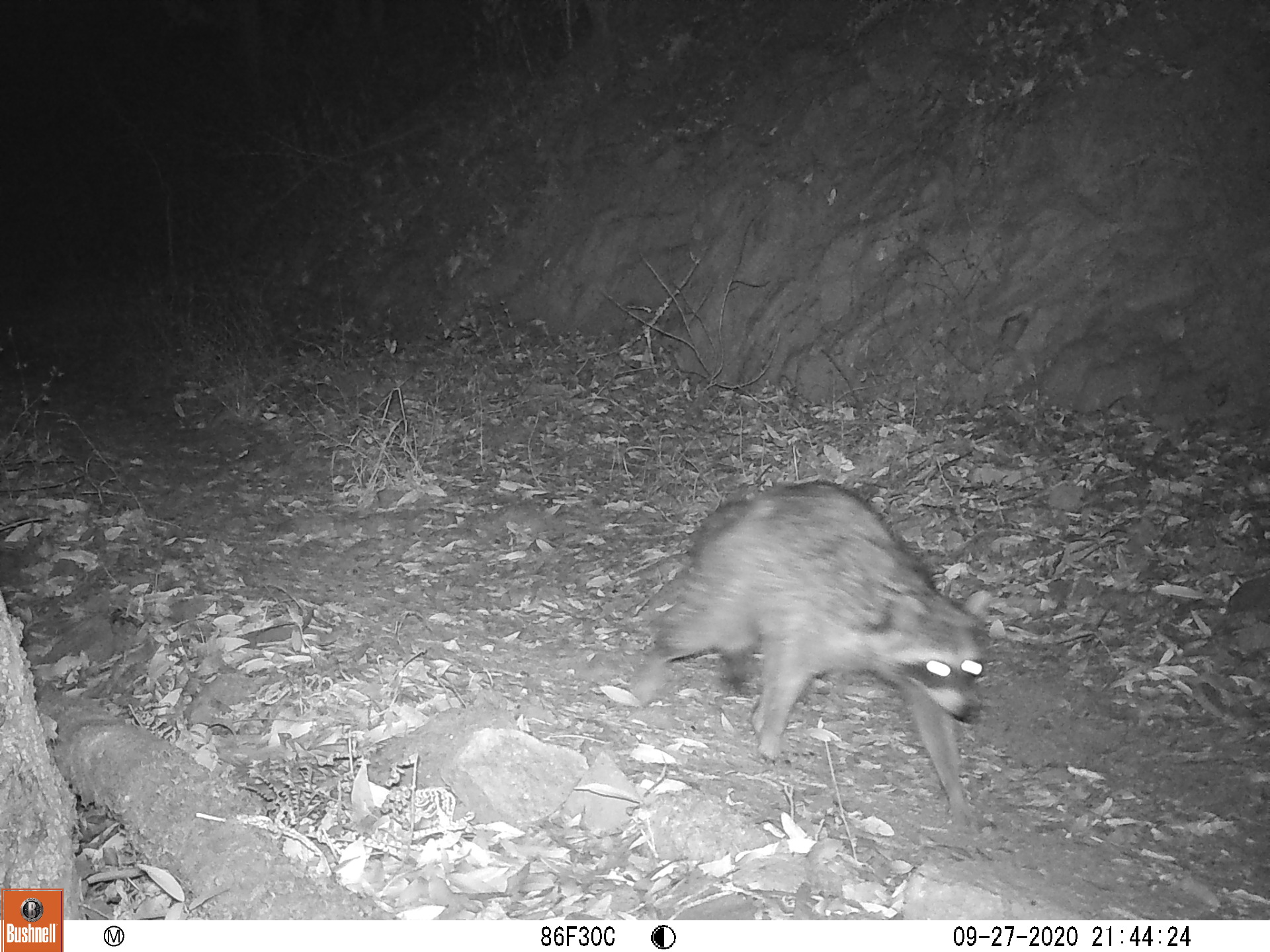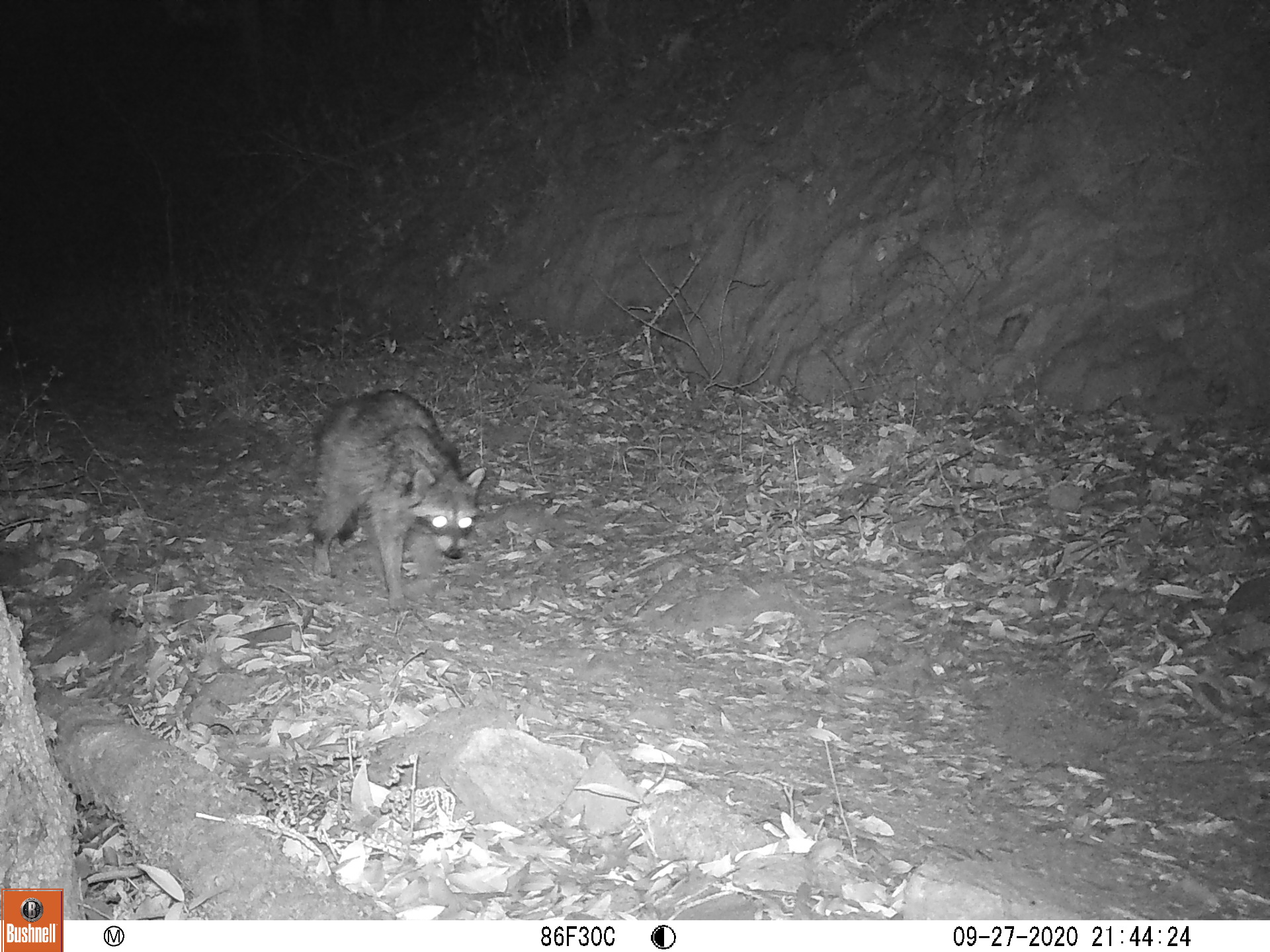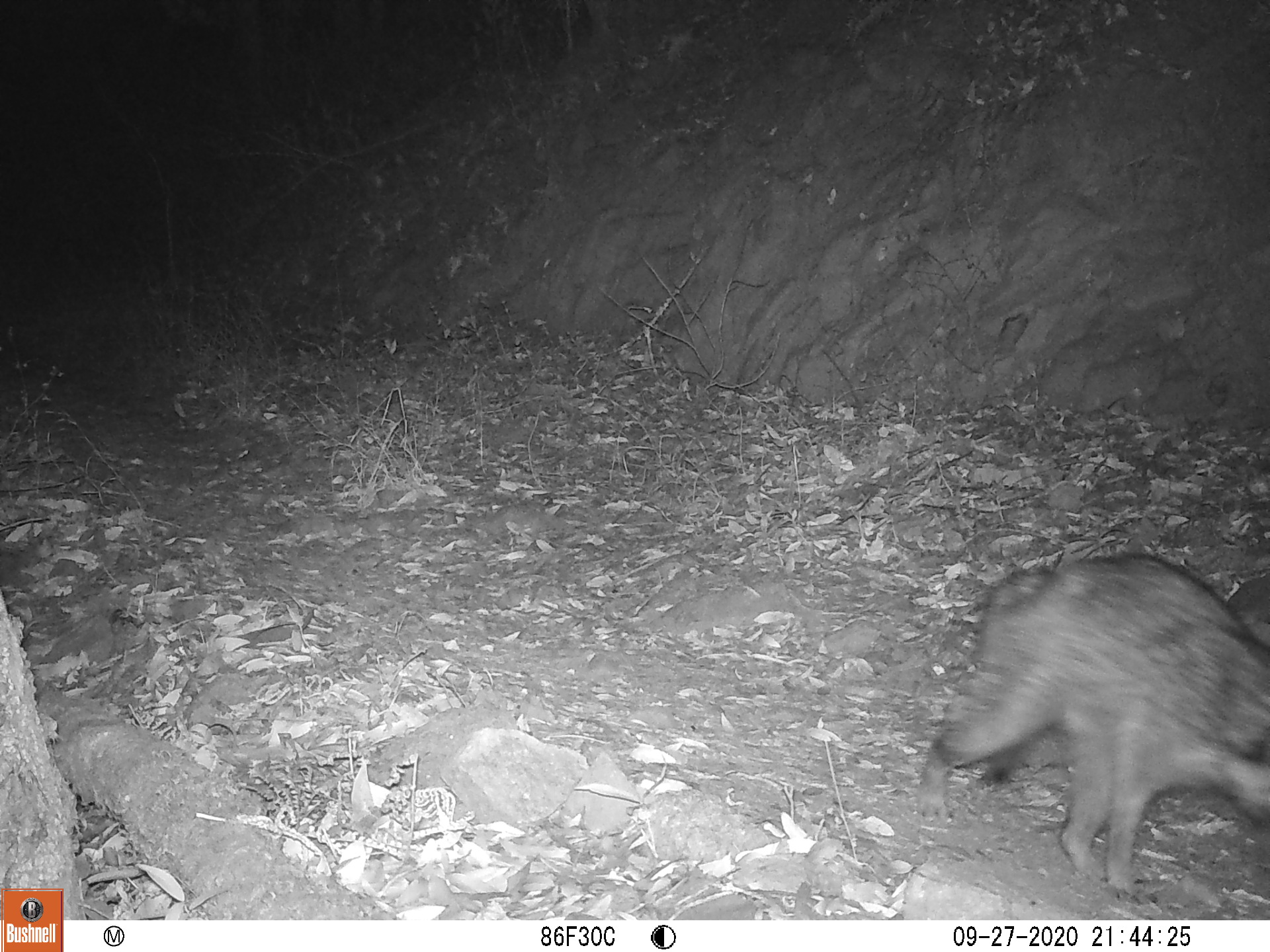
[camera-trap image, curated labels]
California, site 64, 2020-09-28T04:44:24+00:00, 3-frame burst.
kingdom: Animalia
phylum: Chordata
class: Mammalia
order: Carnivora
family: Procyonidae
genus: Procyon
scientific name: Procyon lotor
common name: raccoon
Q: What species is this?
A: Raccoon (Procyon lotor).